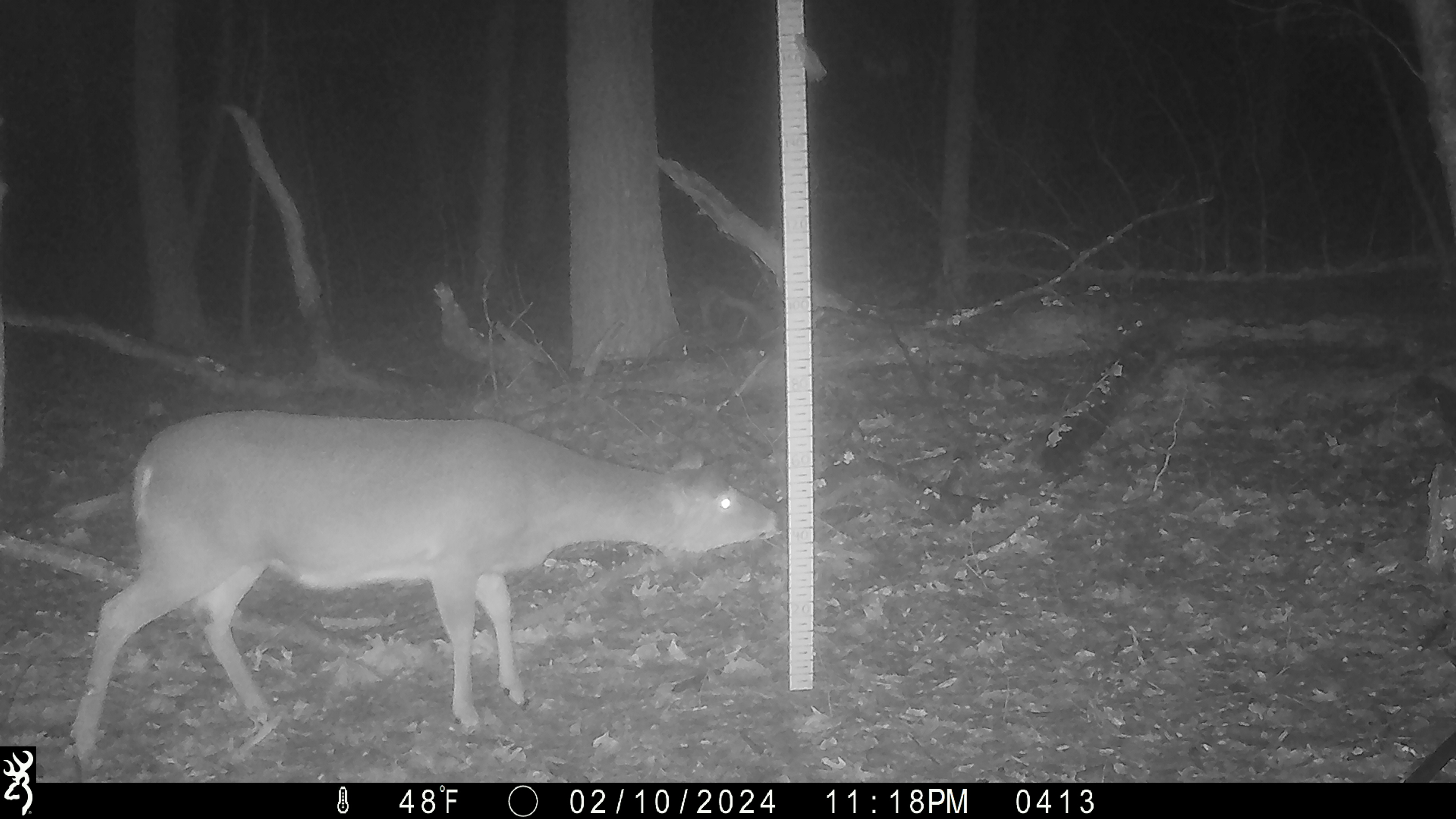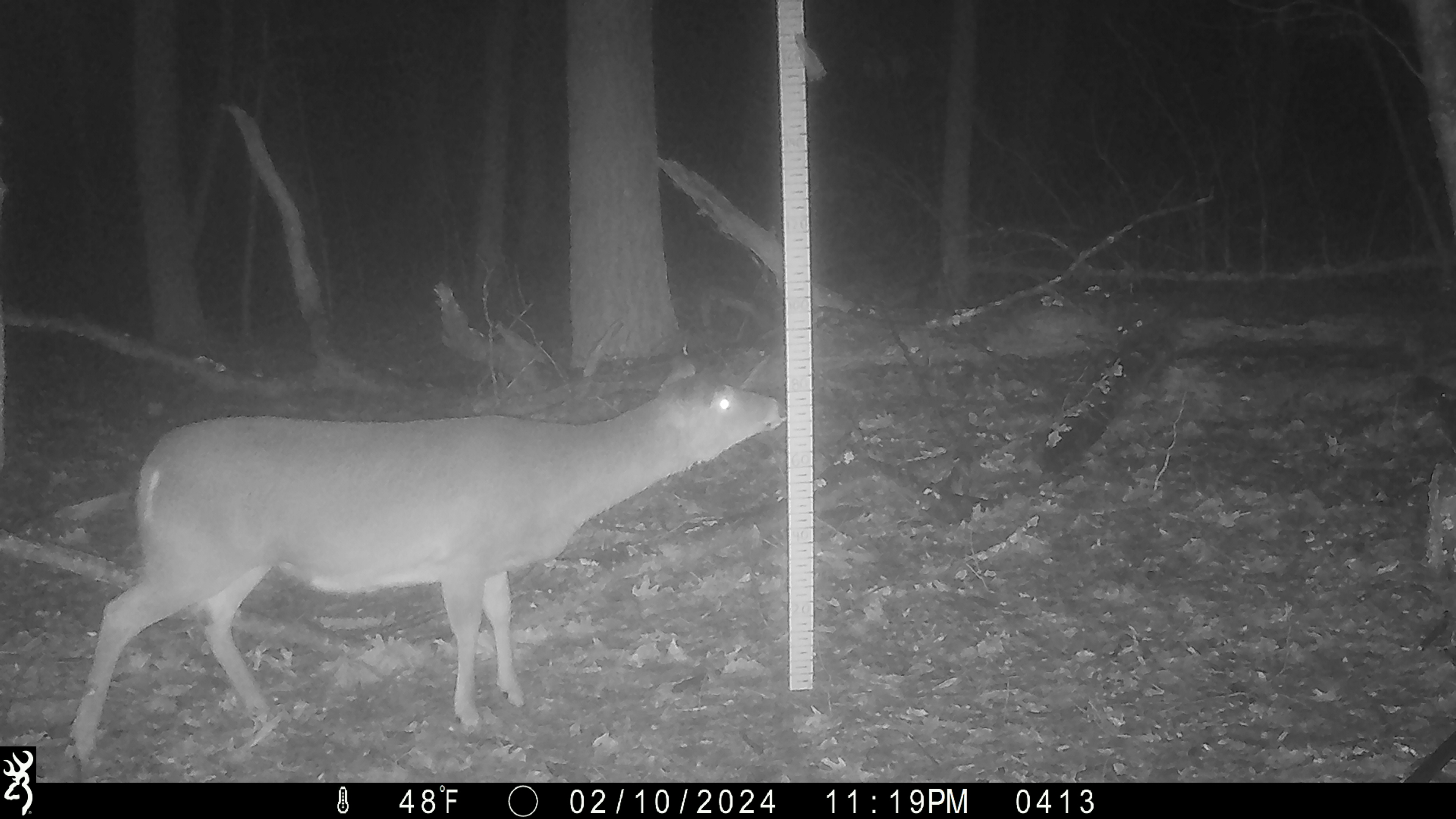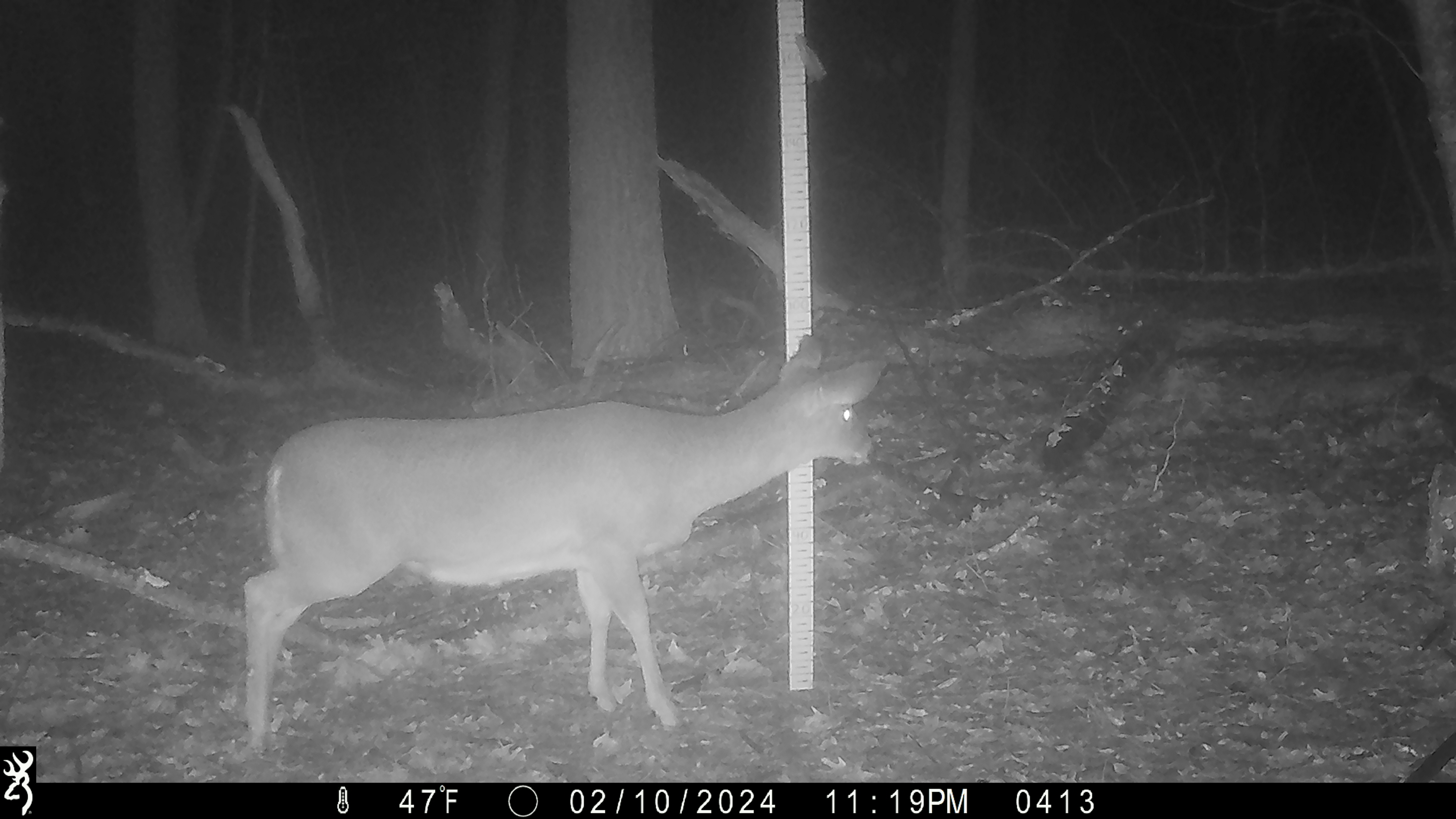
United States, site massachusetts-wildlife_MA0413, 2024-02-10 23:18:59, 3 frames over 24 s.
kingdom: Animalia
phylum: Chordata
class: Mammalia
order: Artiodactyla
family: Cervidae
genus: Odocoileus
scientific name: Odocoileus virginianus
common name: white-tailed deer